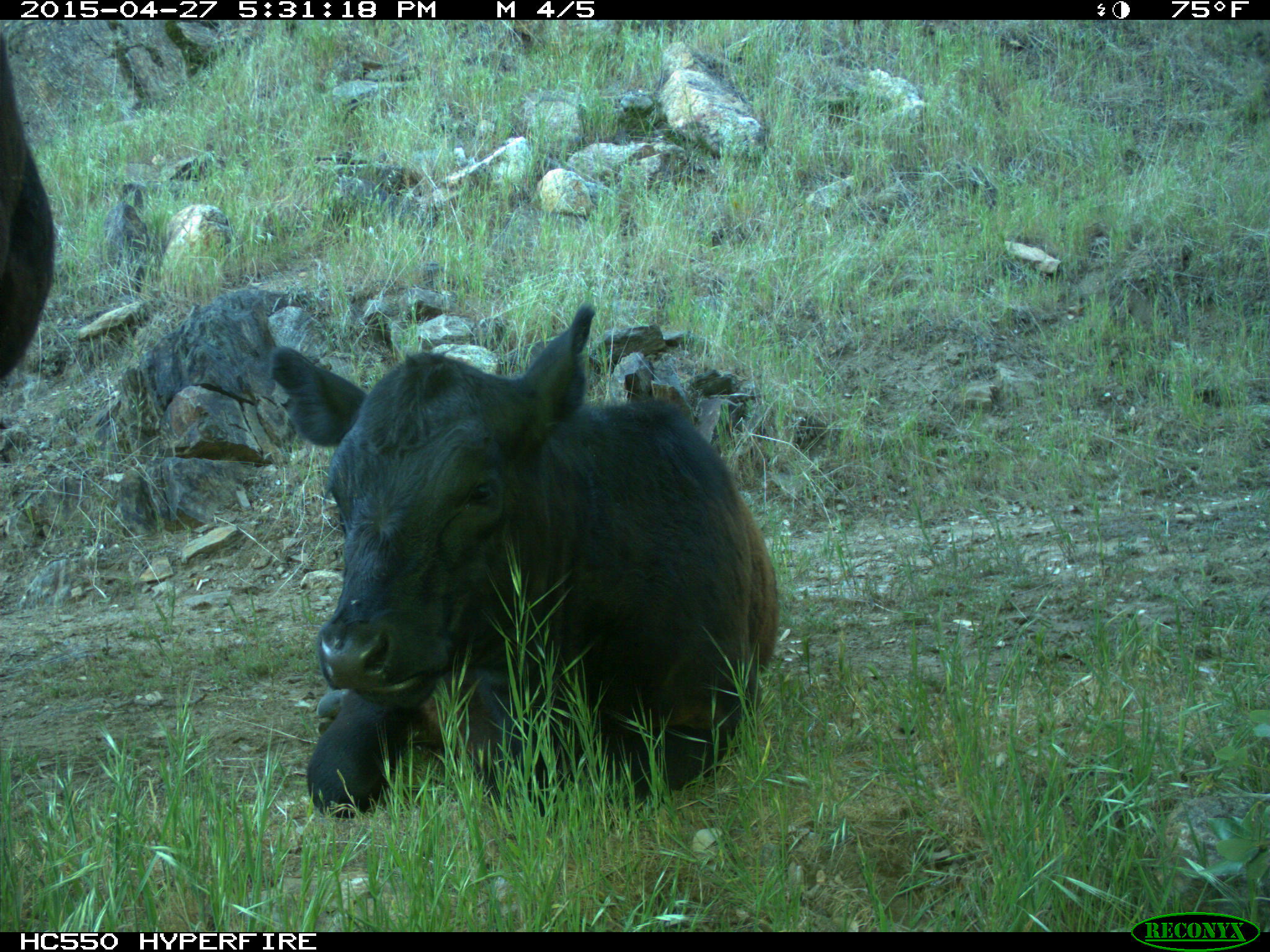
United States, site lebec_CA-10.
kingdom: Animalia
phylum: Chordata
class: Mammalia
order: Artiodactyla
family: Bovidae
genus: Bos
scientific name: Bos taurus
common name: domestic cow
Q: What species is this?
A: Bos taurus (domestic cow).